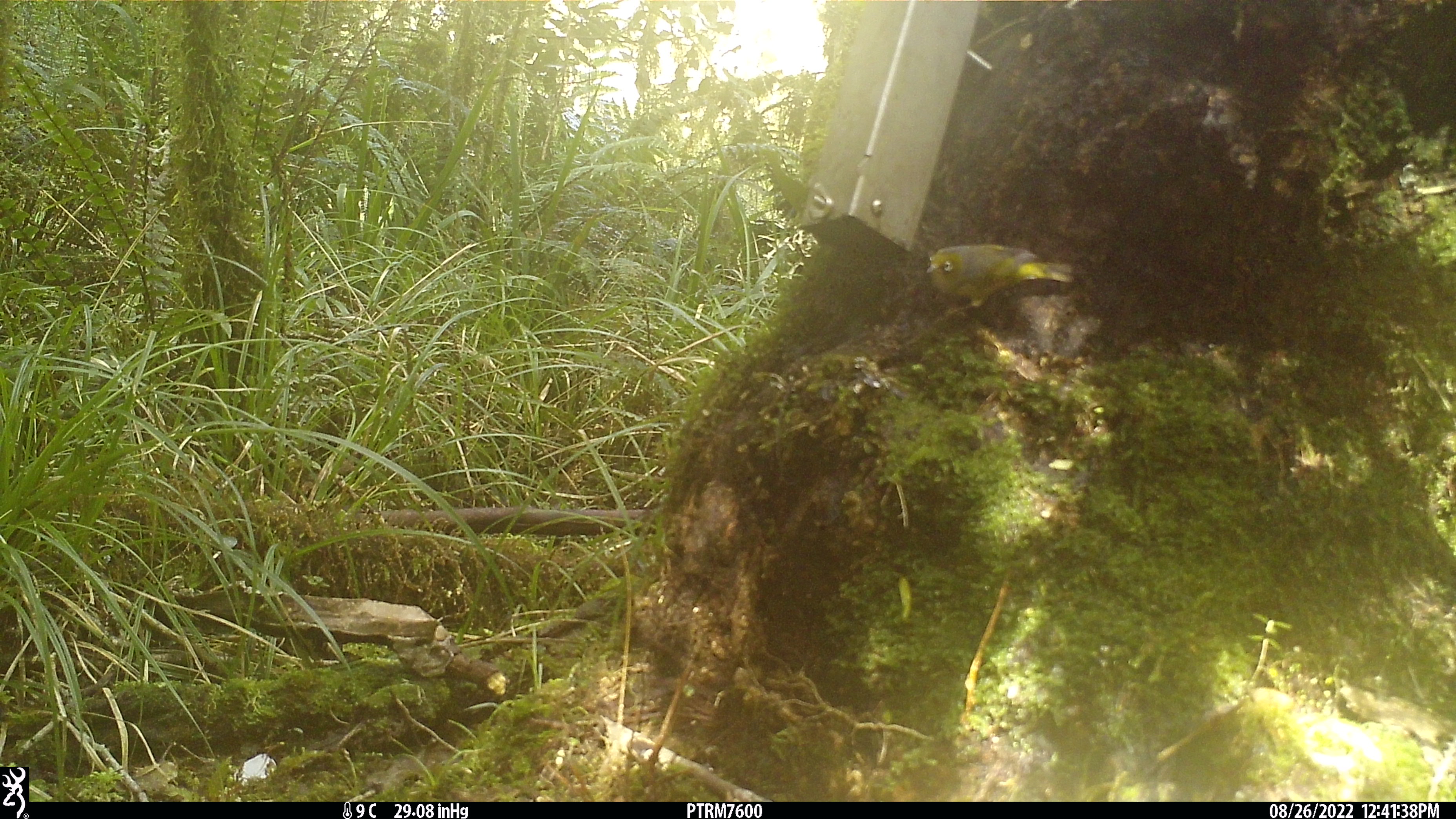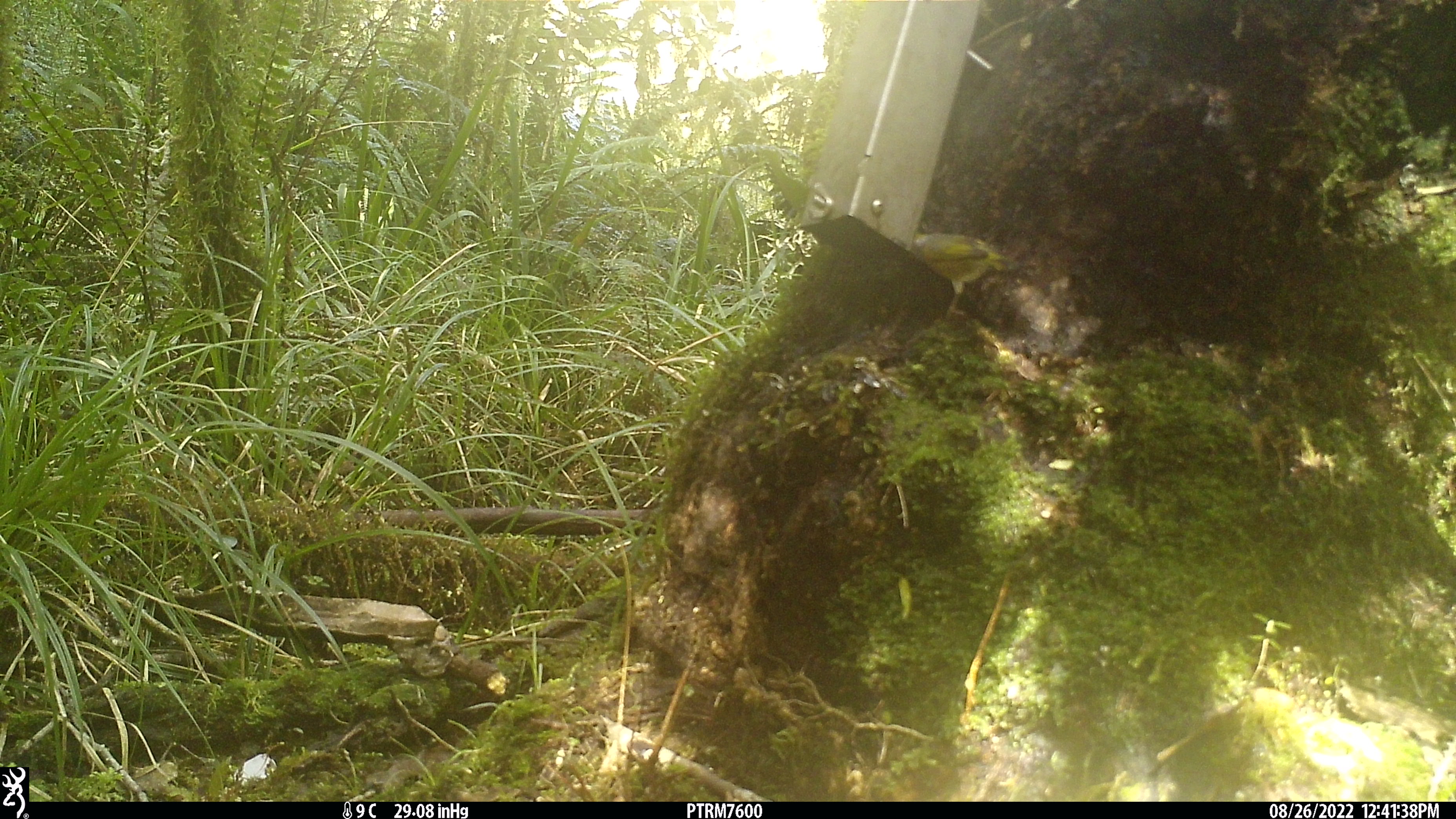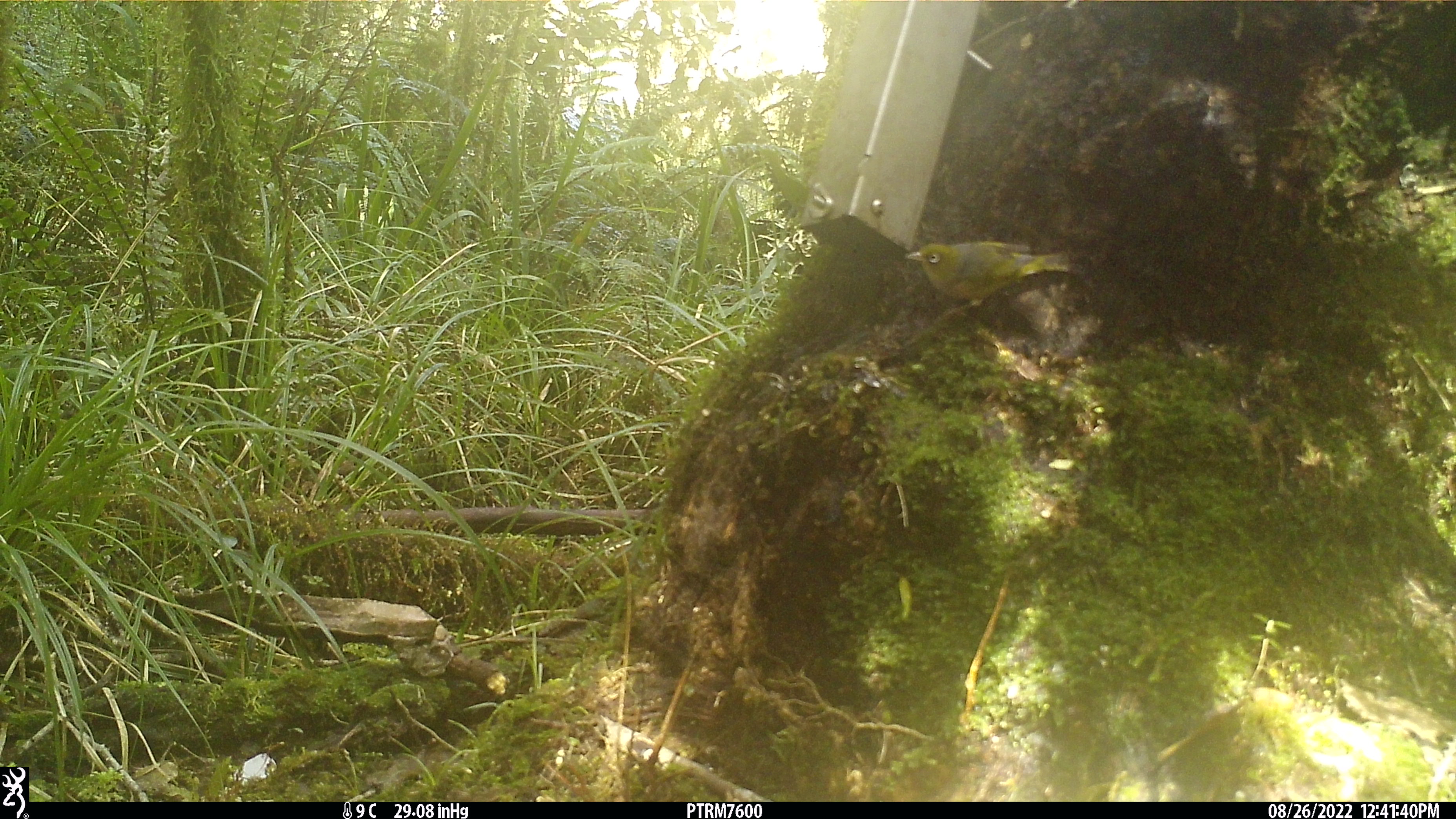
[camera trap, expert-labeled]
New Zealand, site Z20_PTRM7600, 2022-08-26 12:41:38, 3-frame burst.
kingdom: Animalia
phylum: Chordata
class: Aves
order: Passeriformes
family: Zosteropidae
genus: Zosterops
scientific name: Zosterops lateralis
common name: silvereye